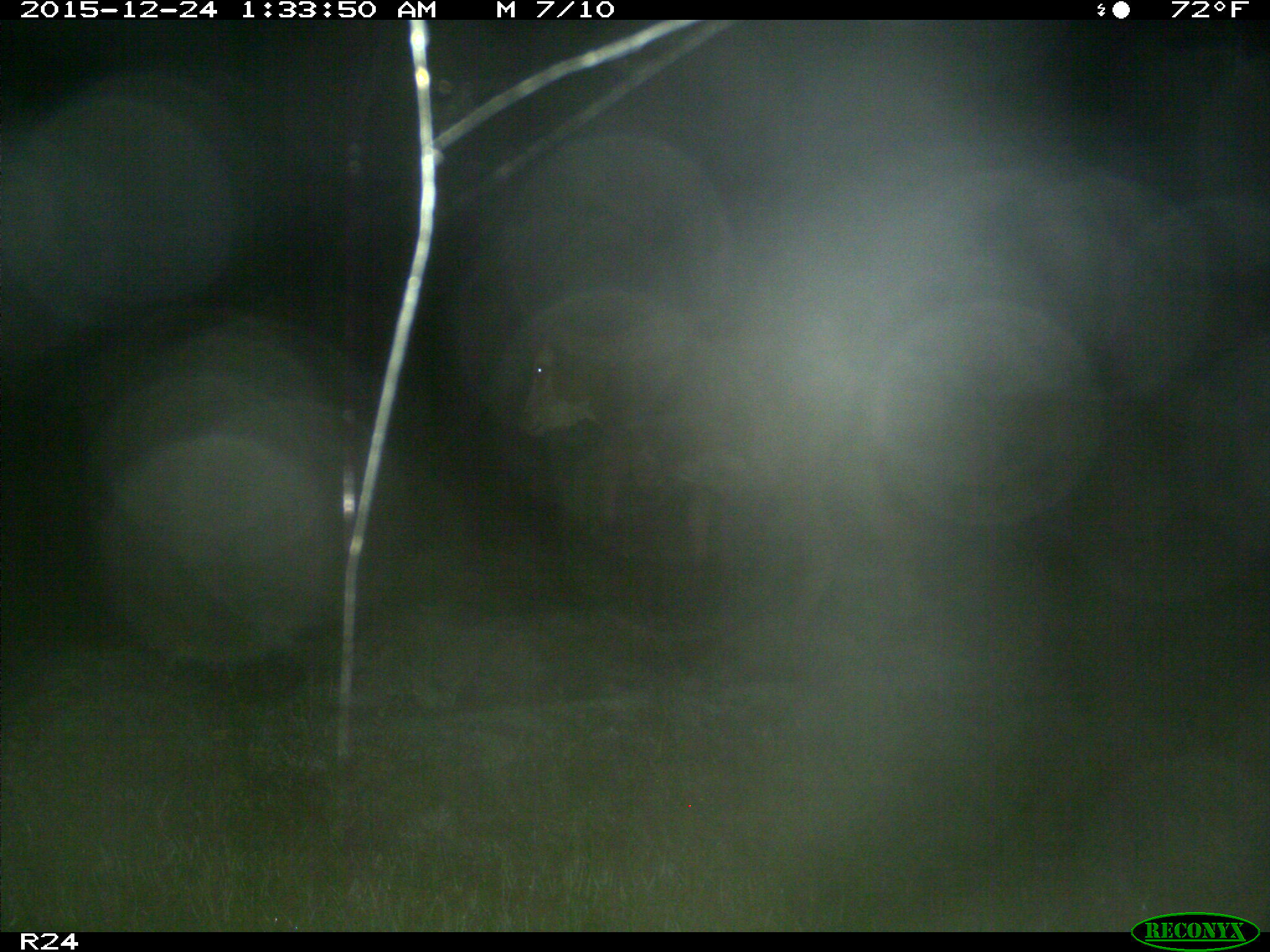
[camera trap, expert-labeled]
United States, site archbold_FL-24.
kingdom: Animalia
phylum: Chordata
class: Mammalia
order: Artiodactyla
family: Bovidae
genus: Bos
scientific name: Bos taurus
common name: domestic cow